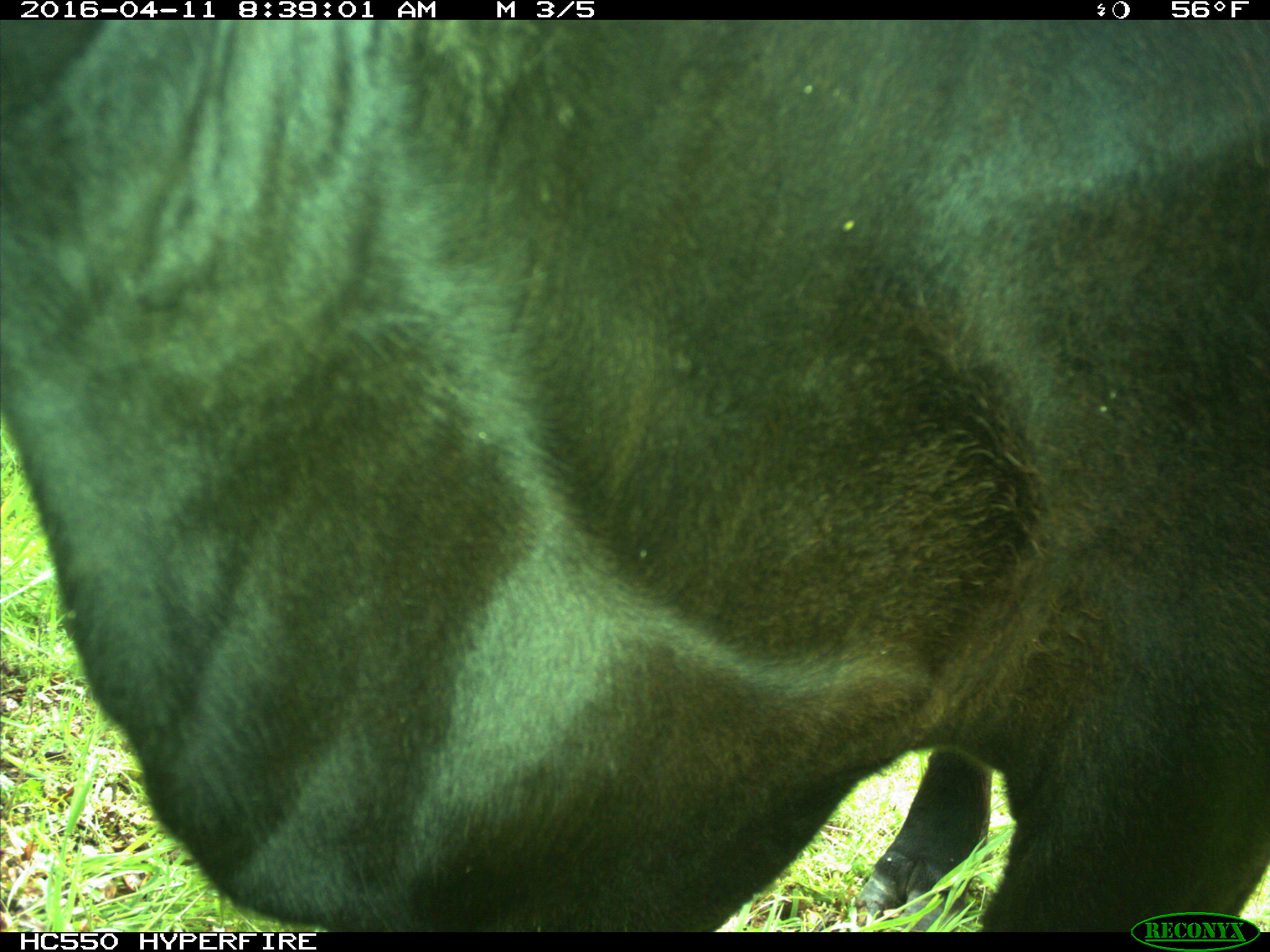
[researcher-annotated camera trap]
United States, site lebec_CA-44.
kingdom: Animalia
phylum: Chordata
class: Mammalia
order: Artiodactyla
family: Bovidae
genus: Bos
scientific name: Bos taurus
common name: domestic cow